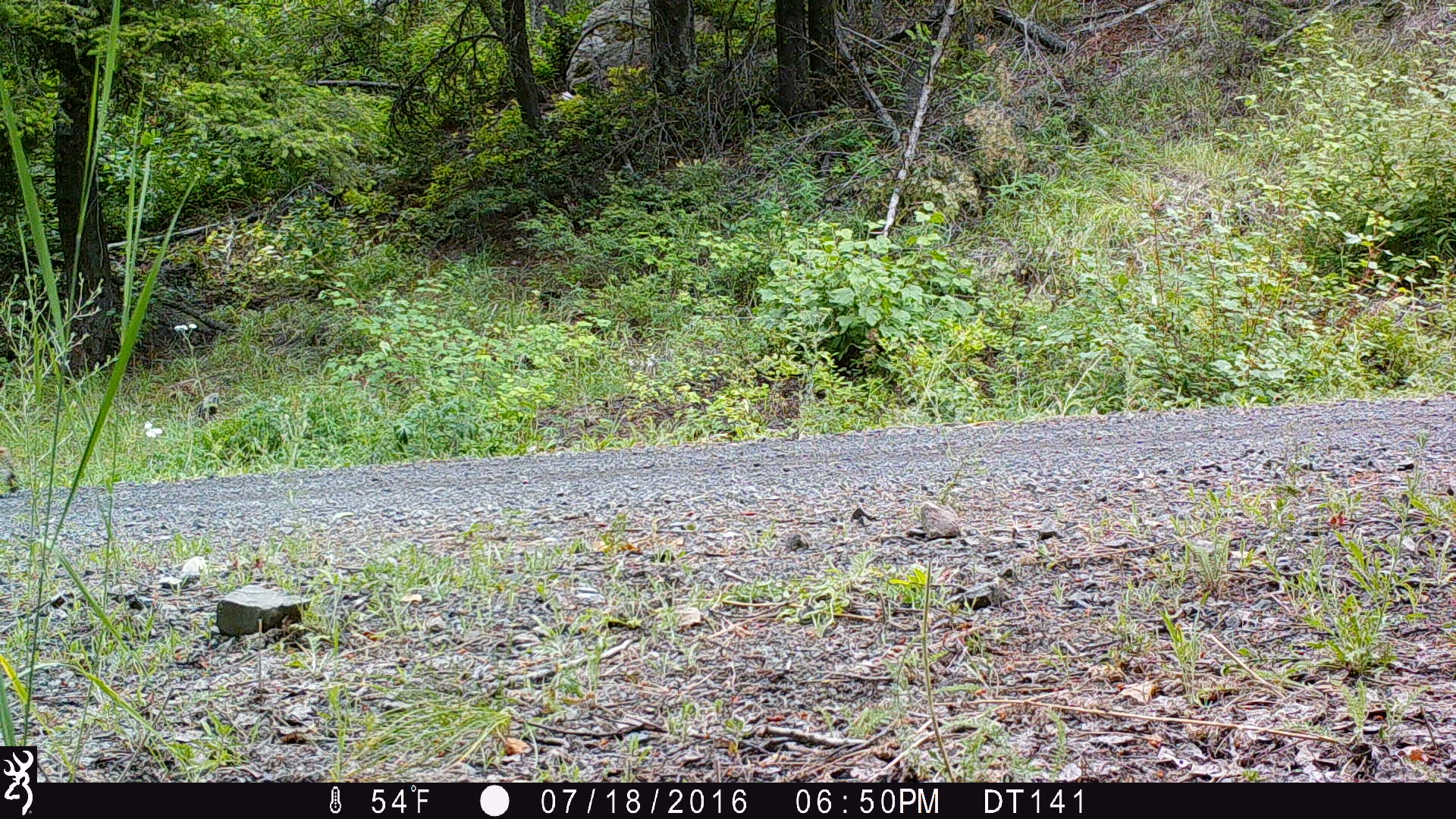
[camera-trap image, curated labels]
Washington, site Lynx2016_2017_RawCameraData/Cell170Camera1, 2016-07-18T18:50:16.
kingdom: Animalia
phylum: Chordata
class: Mammalia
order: Carnivora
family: Felidae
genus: Lynx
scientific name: Lynx rufus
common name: bobcat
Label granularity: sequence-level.